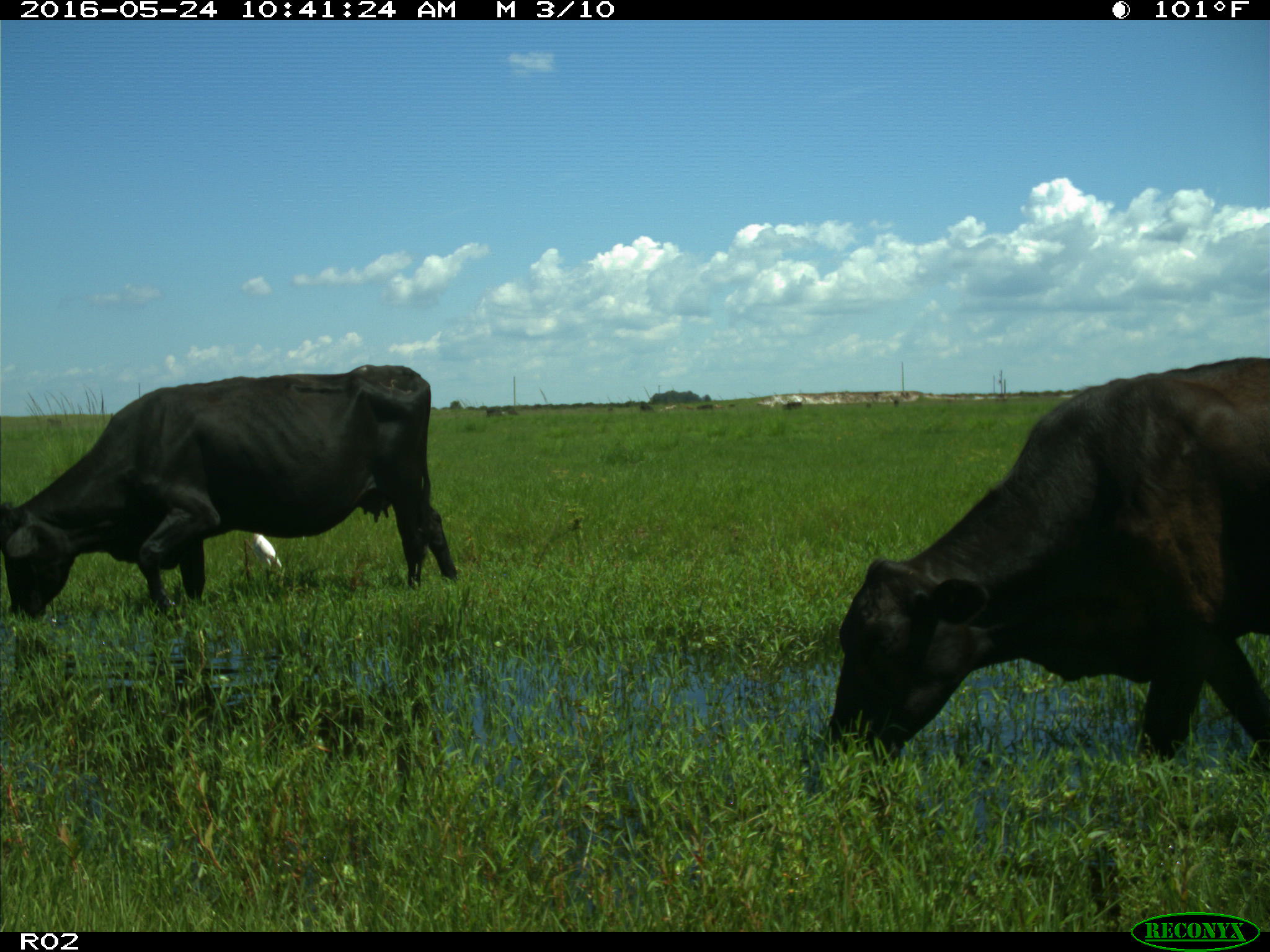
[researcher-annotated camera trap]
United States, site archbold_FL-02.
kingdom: Animalia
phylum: Chordata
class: Mammalia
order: Artiodactyla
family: Bovidae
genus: Bos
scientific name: Bos taurus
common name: domestic cow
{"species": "Bos taurus (domestic cow)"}